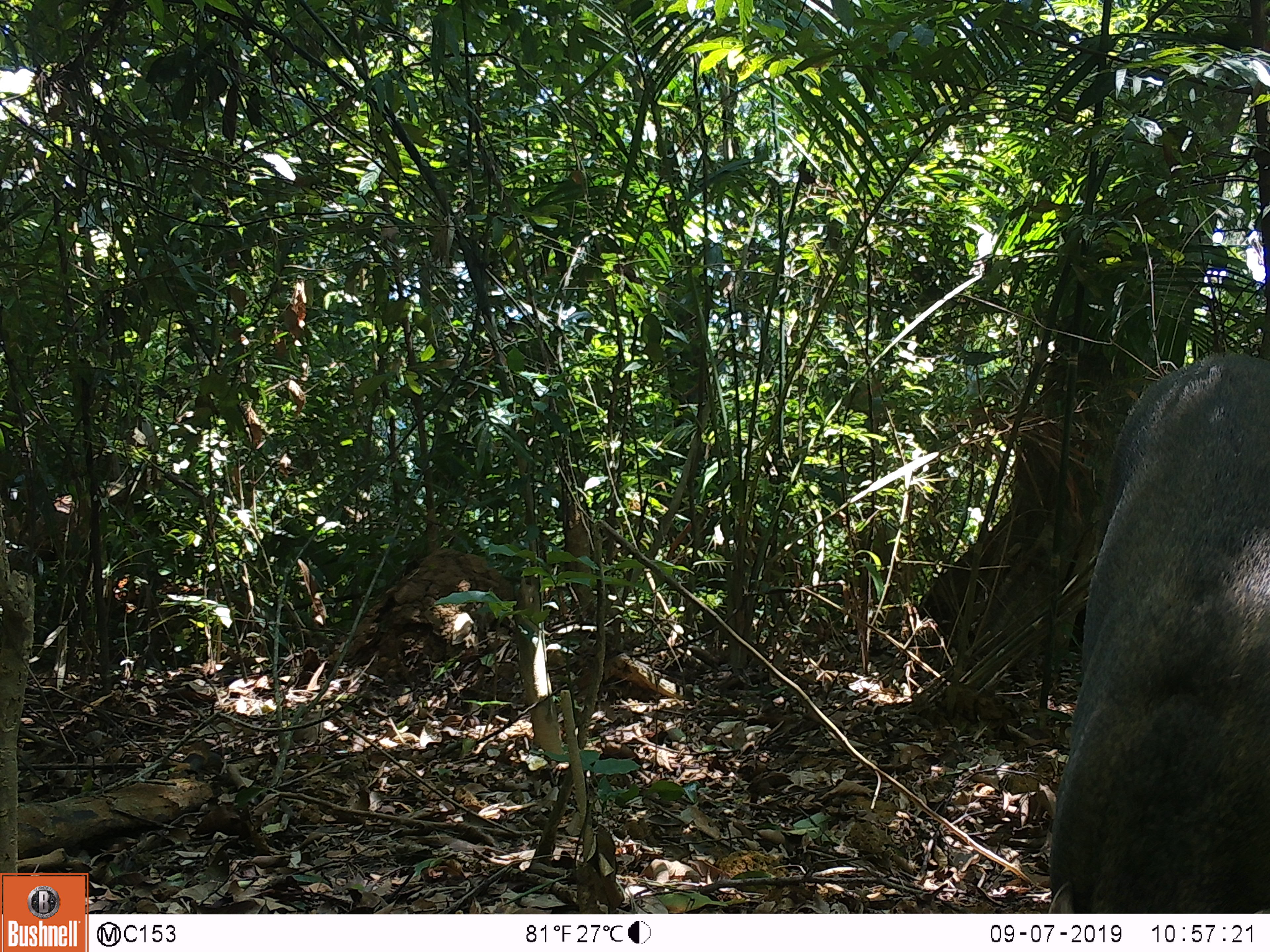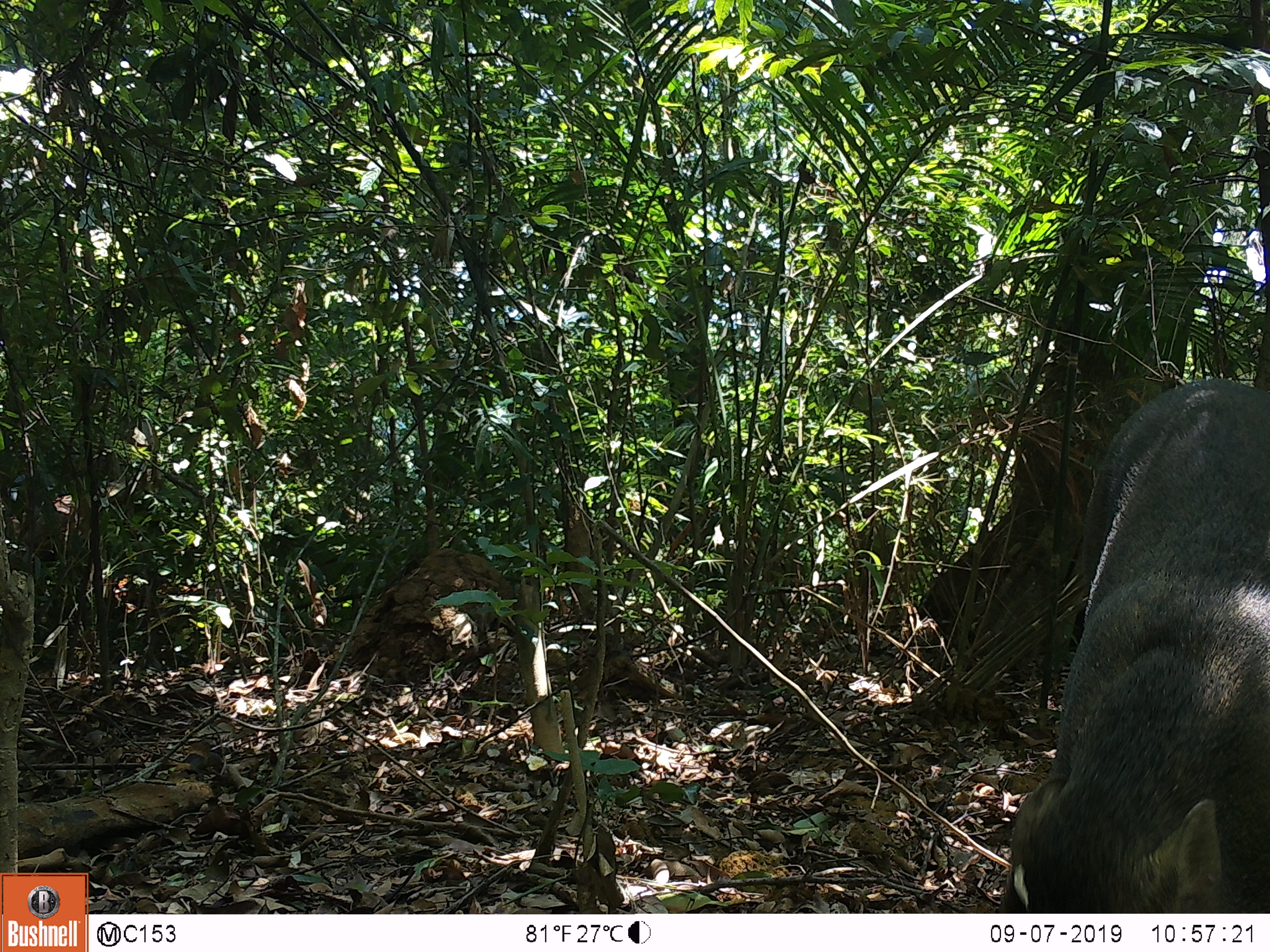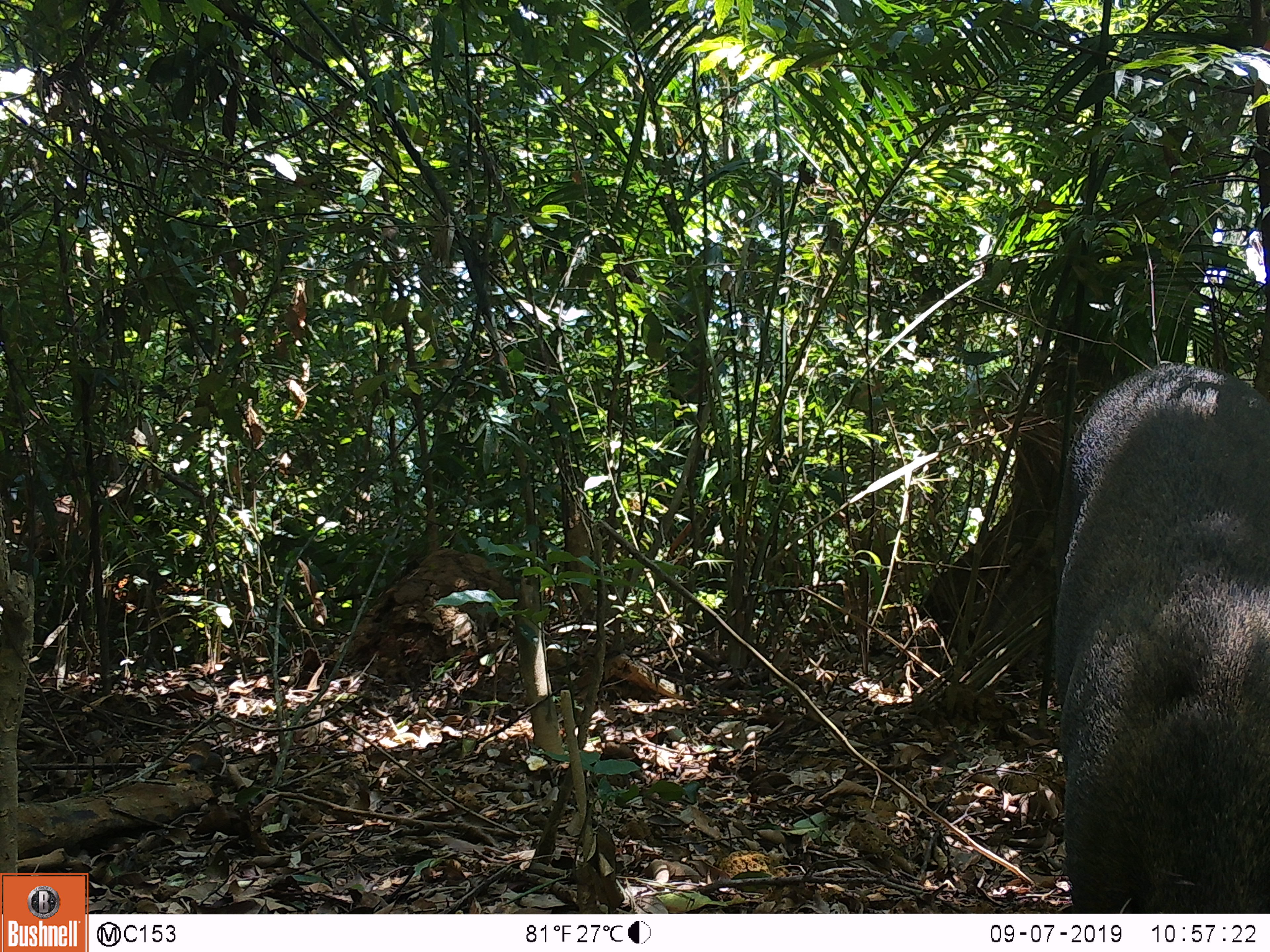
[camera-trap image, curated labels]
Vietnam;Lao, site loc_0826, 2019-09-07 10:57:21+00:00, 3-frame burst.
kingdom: Animalia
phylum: Chordata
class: Mammalia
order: Artiodactyla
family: Suidae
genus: Sus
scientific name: Sus scrofa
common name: eurasian wild pig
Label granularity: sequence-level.